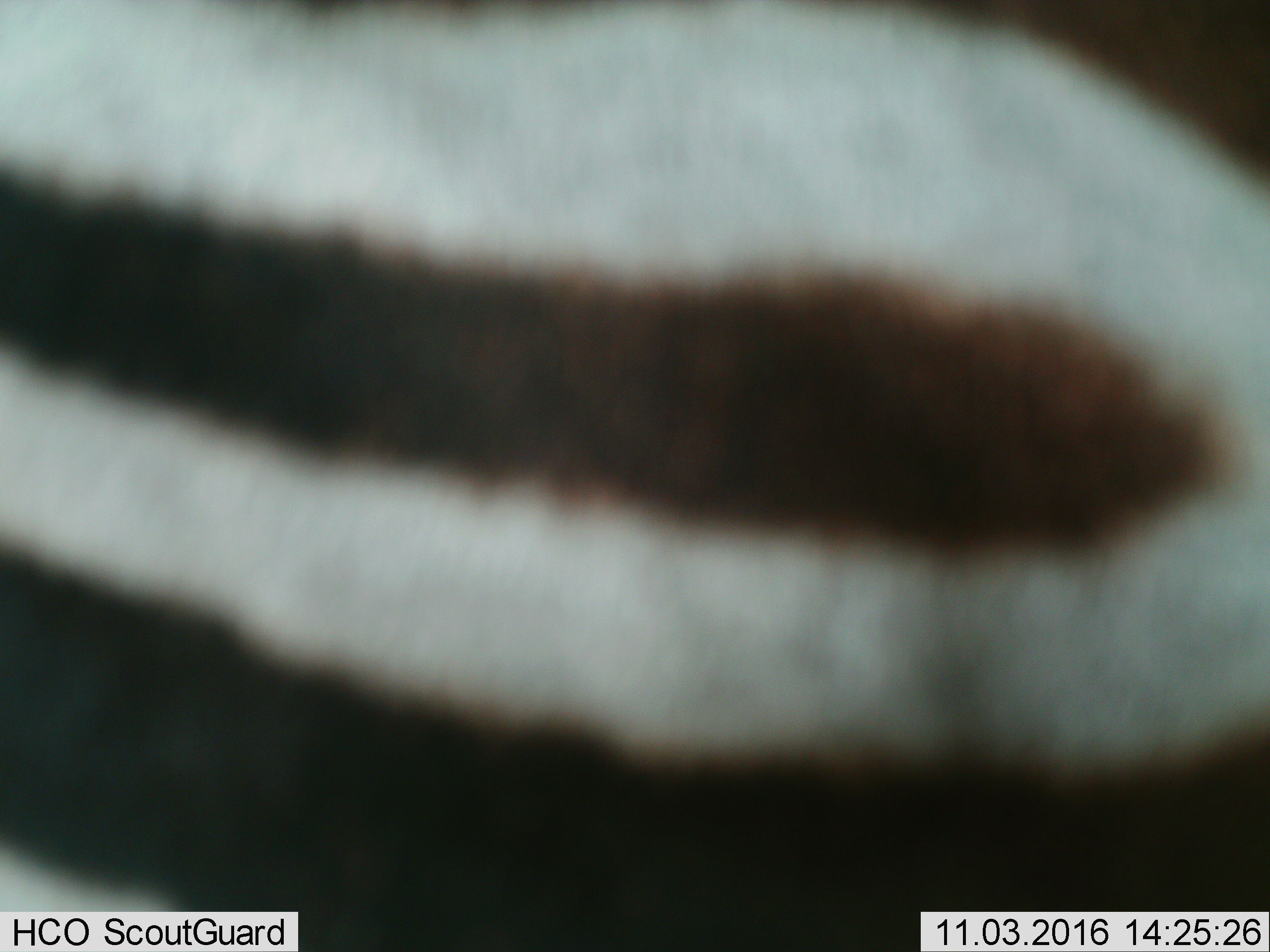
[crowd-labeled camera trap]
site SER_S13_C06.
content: unidentified animal